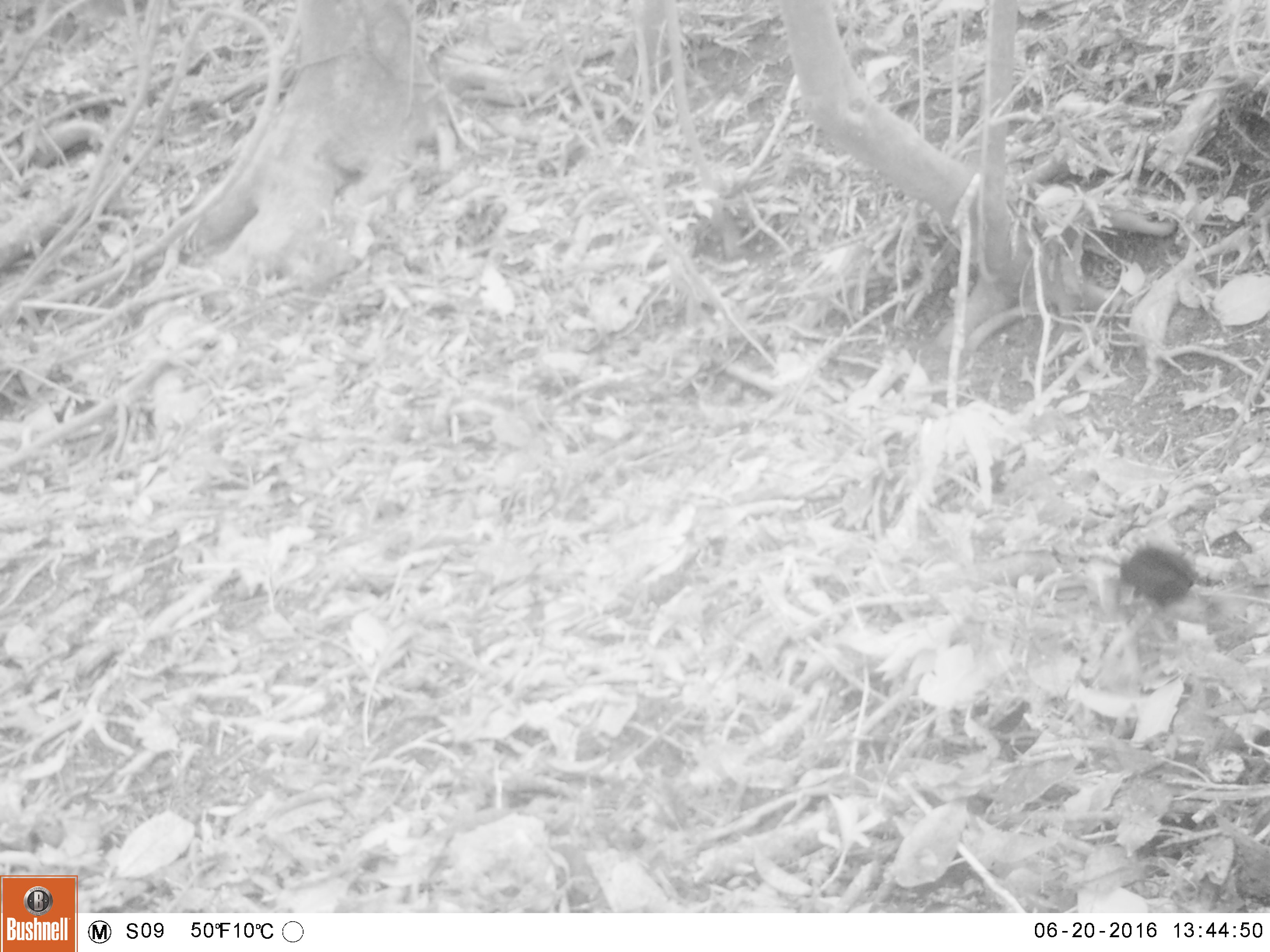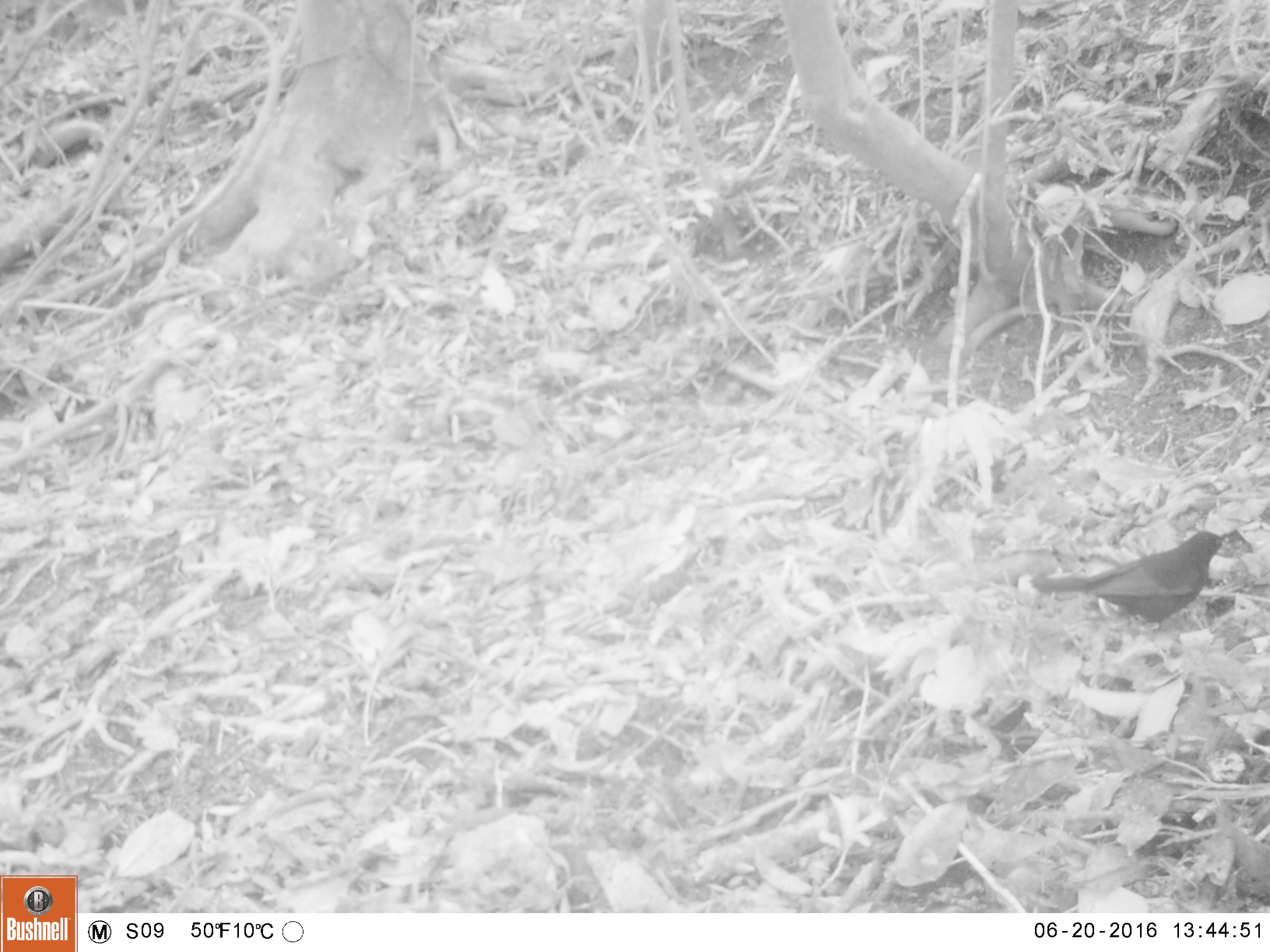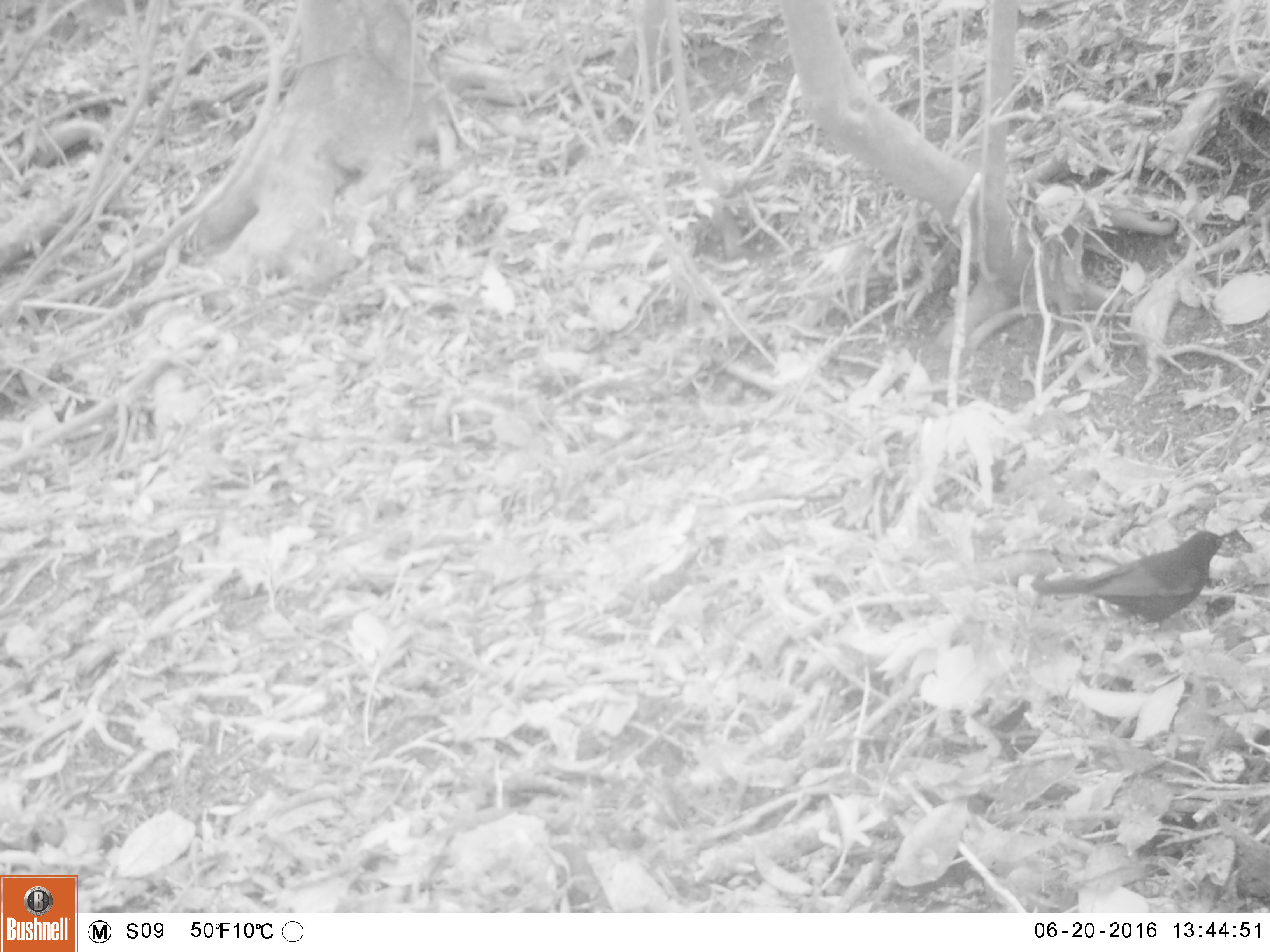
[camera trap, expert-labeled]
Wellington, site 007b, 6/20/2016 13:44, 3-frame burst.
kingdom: Animalia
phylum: Chordata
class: Aves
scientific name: Aves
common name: bird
Bird (Aves).